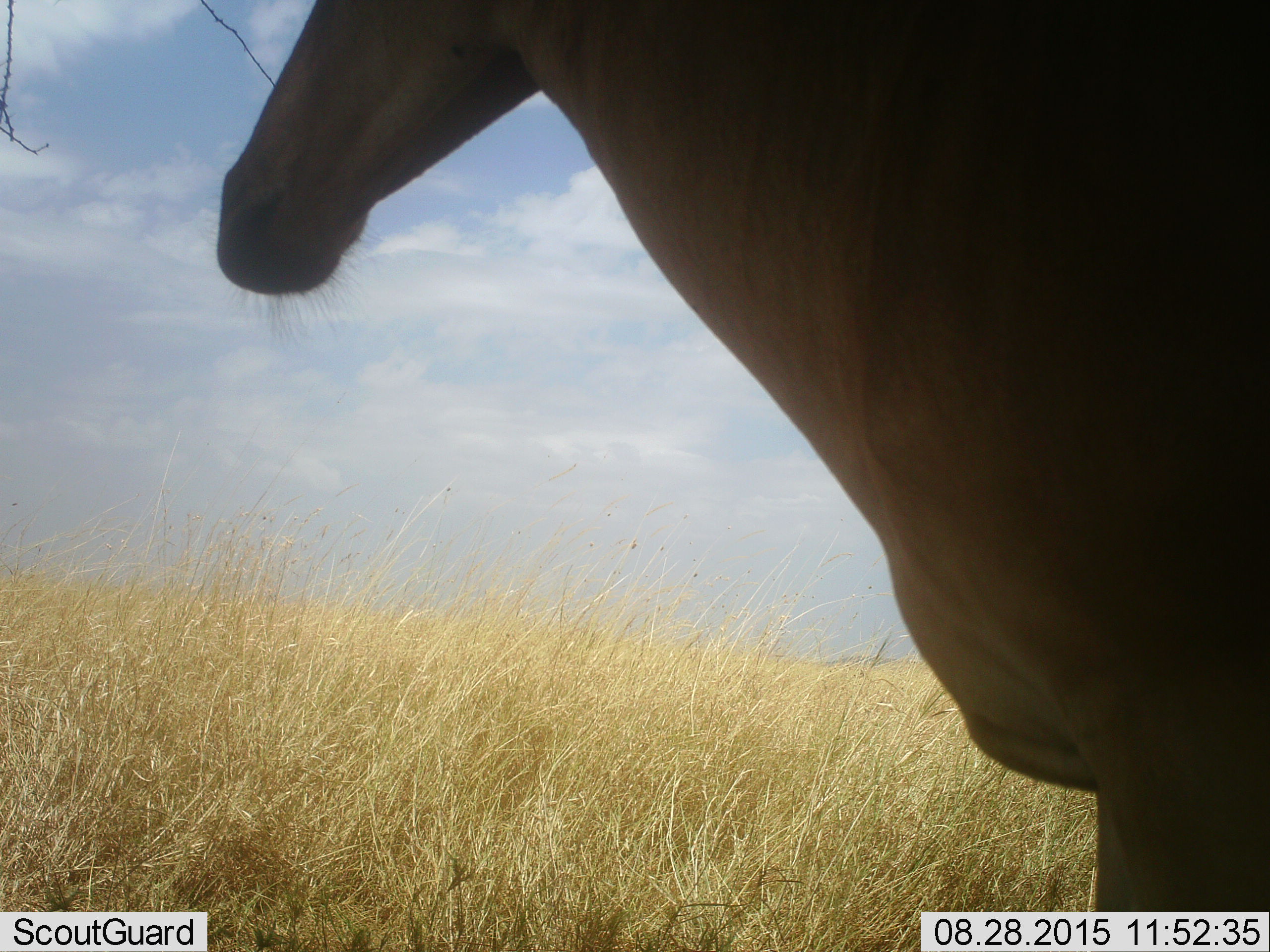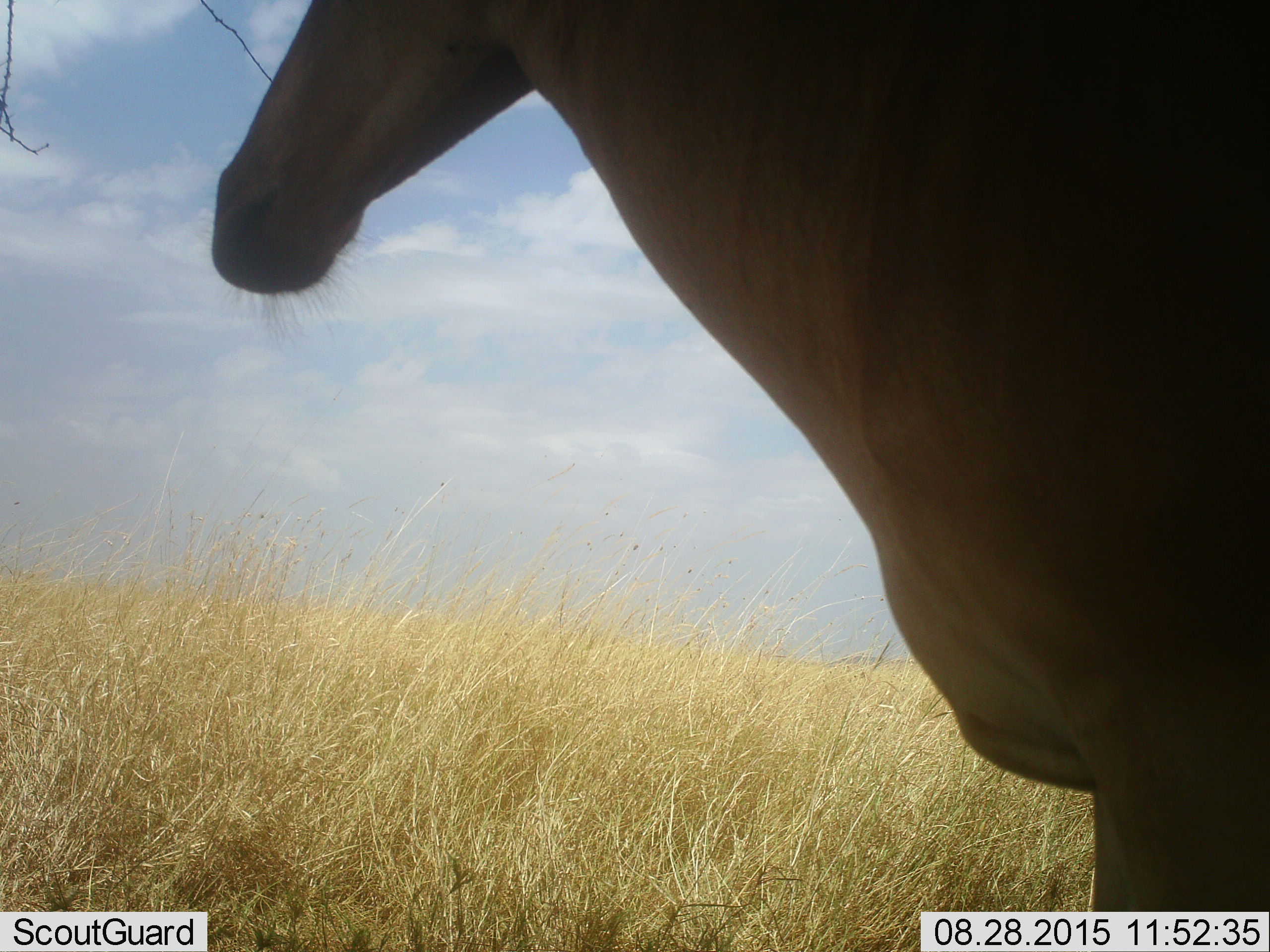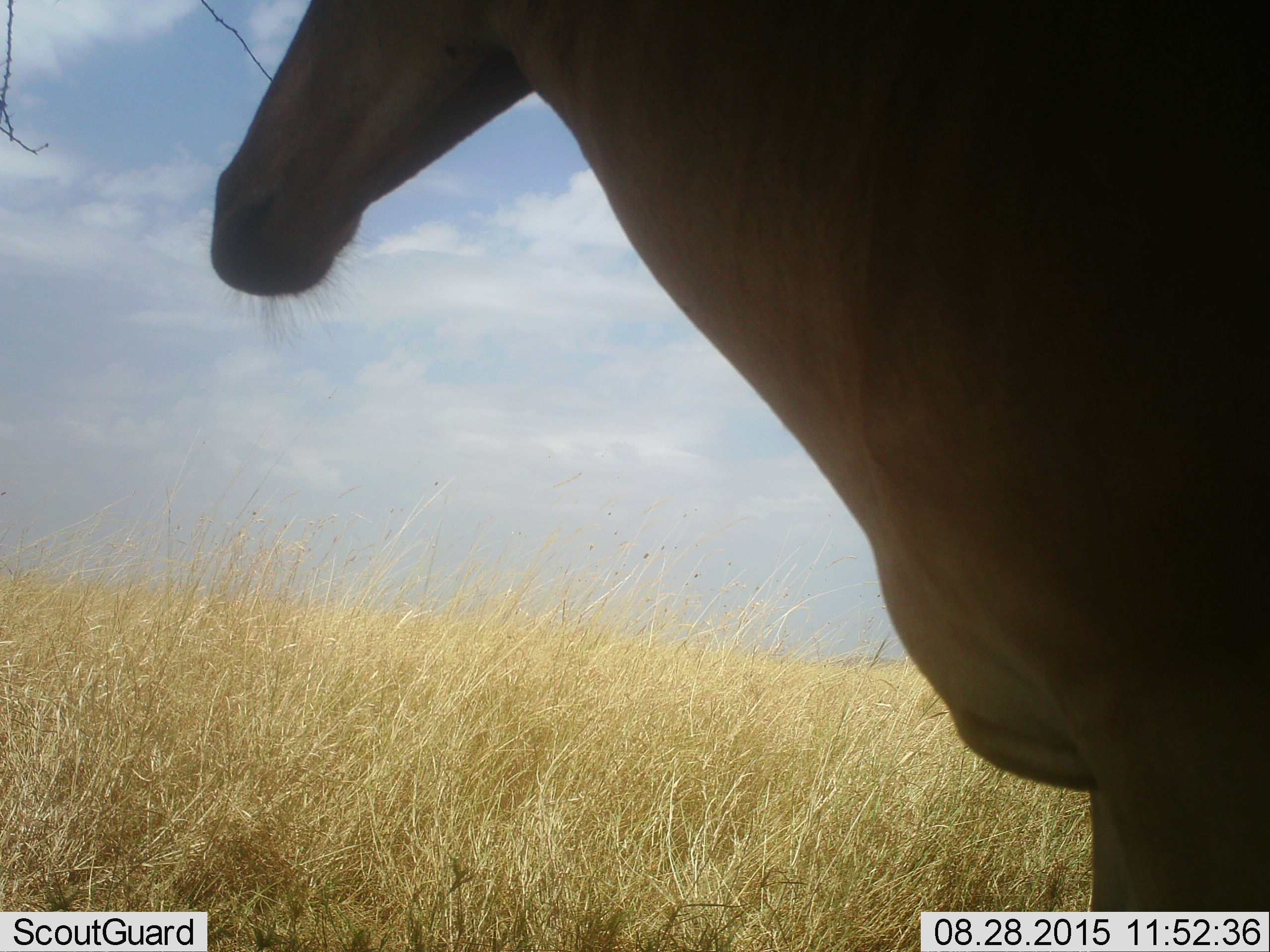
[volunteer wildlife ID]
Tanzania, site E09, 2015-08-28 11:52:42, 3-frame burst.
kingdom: Animalia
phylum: Chordata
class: Mammalia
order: Artiodactyla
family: Bovidae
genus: Damaliscus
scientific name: Damaliscus lunatus jimela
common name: topi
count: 1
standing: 100%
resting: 0%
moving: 0%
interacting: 0%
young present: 0%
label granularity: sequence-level